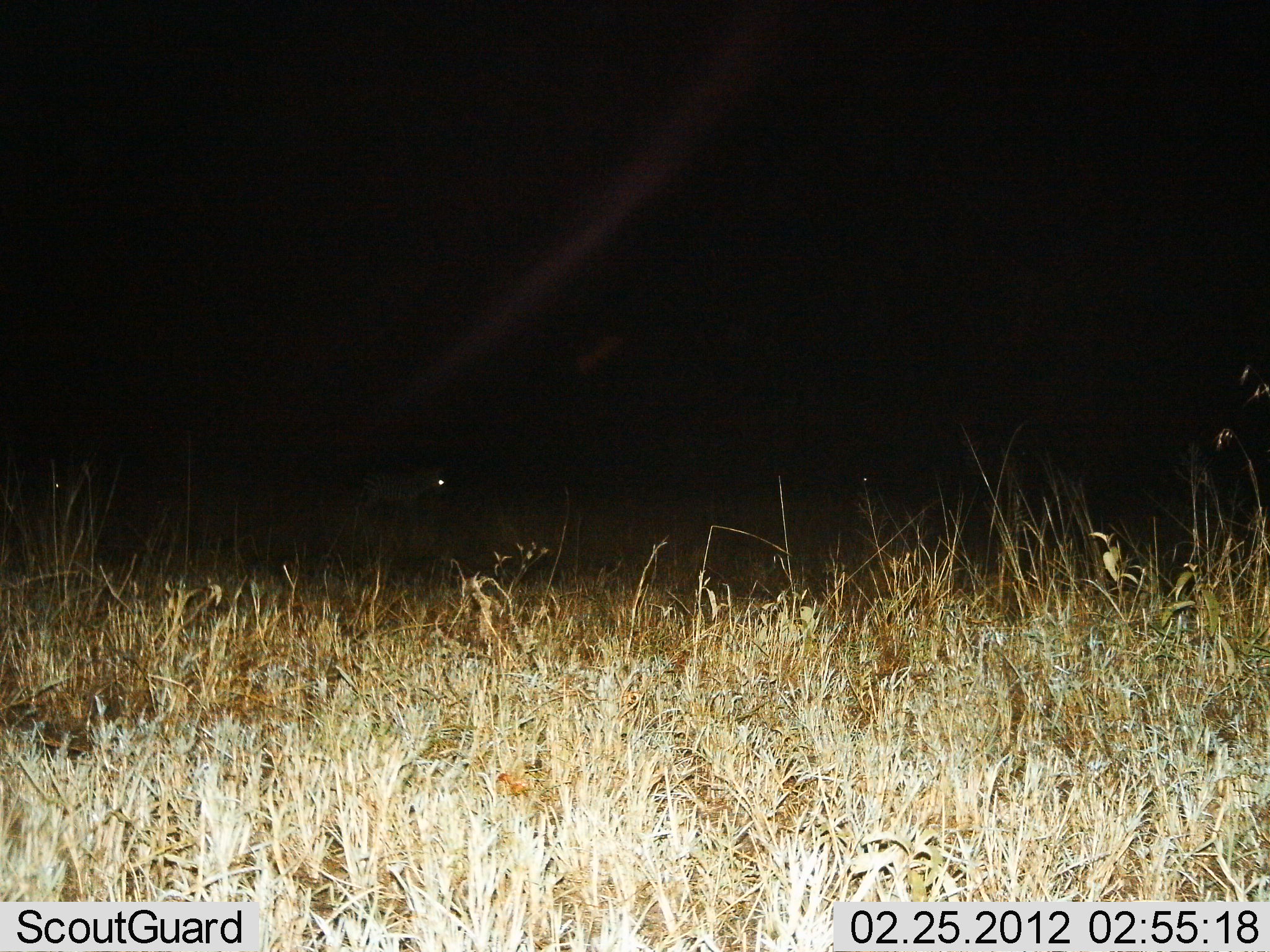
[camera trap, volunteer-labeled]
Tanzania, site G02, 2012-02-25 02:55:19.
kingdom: Animalia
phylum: Chordata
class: Mammalia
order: Carnivora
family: Hyaenidae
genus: Crocuta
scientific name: Crocuta crocuta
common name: spotted hyena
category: hyenaspotted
Hyenaspotted (spotted hyena) (Crocuta crocuta), count 1. Behavior (volunteer vote fractions): standing 50%, resting 0%, moving 50%, interacting 0%. Young present (vote fraction): 0%. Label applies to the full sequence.